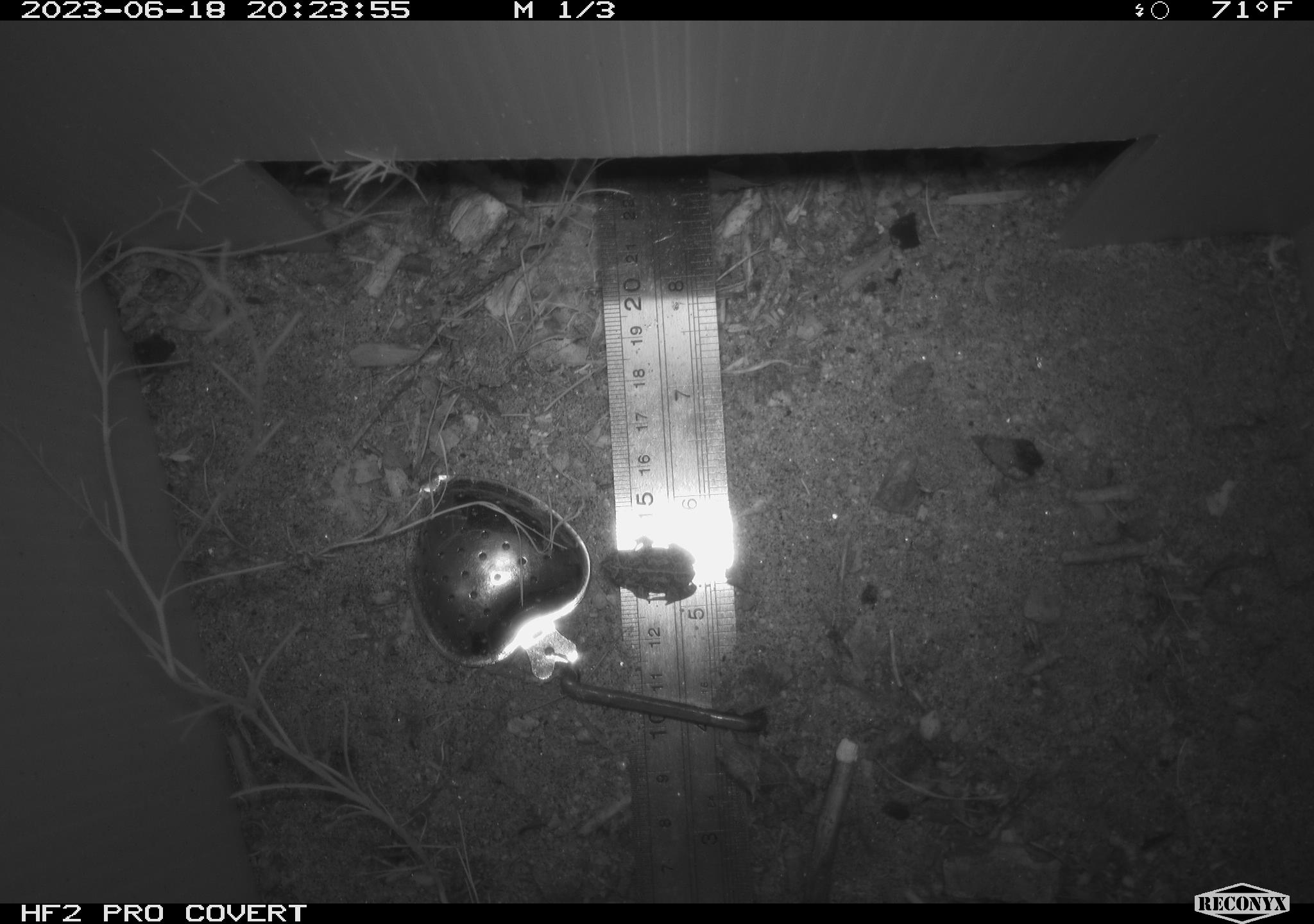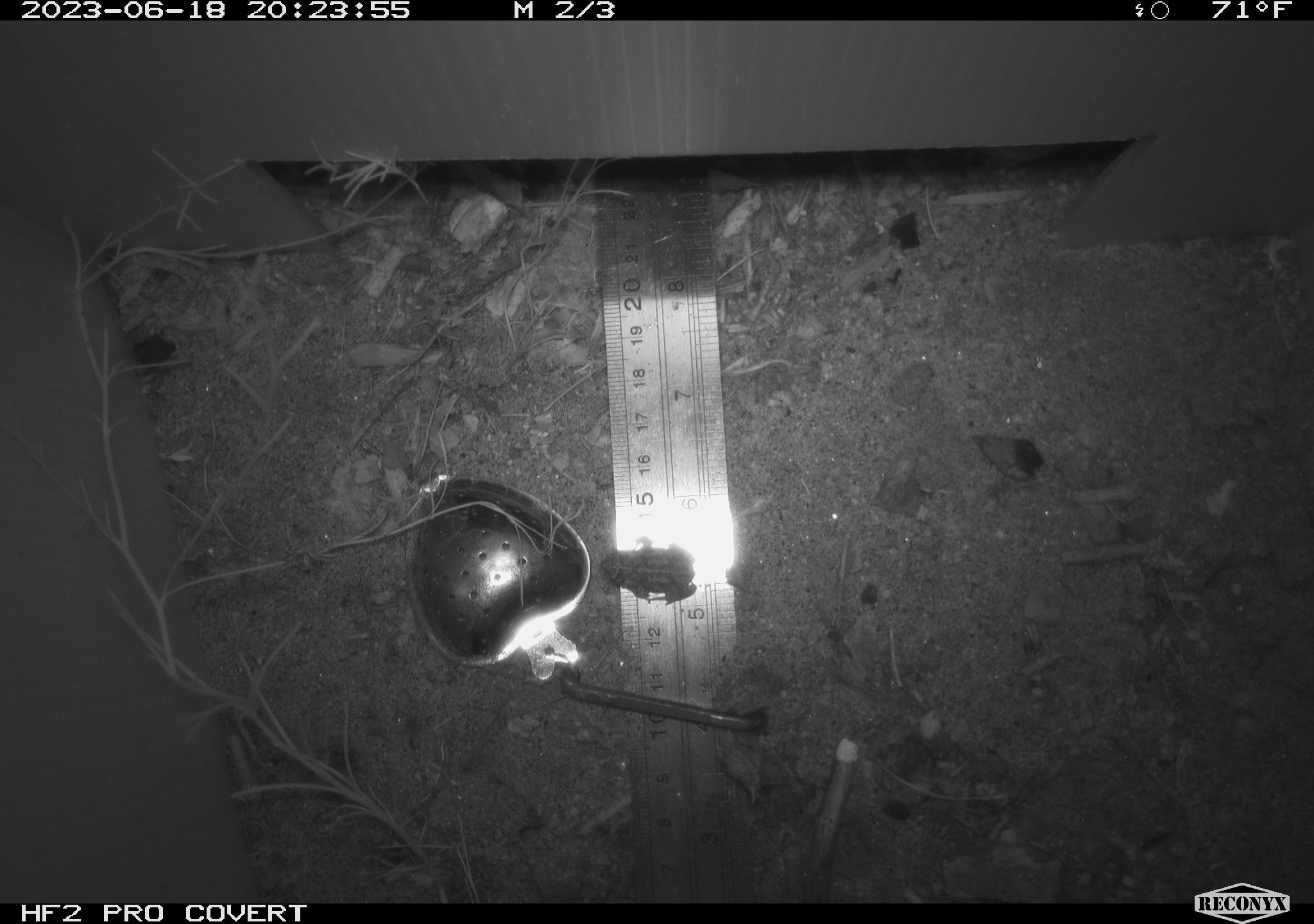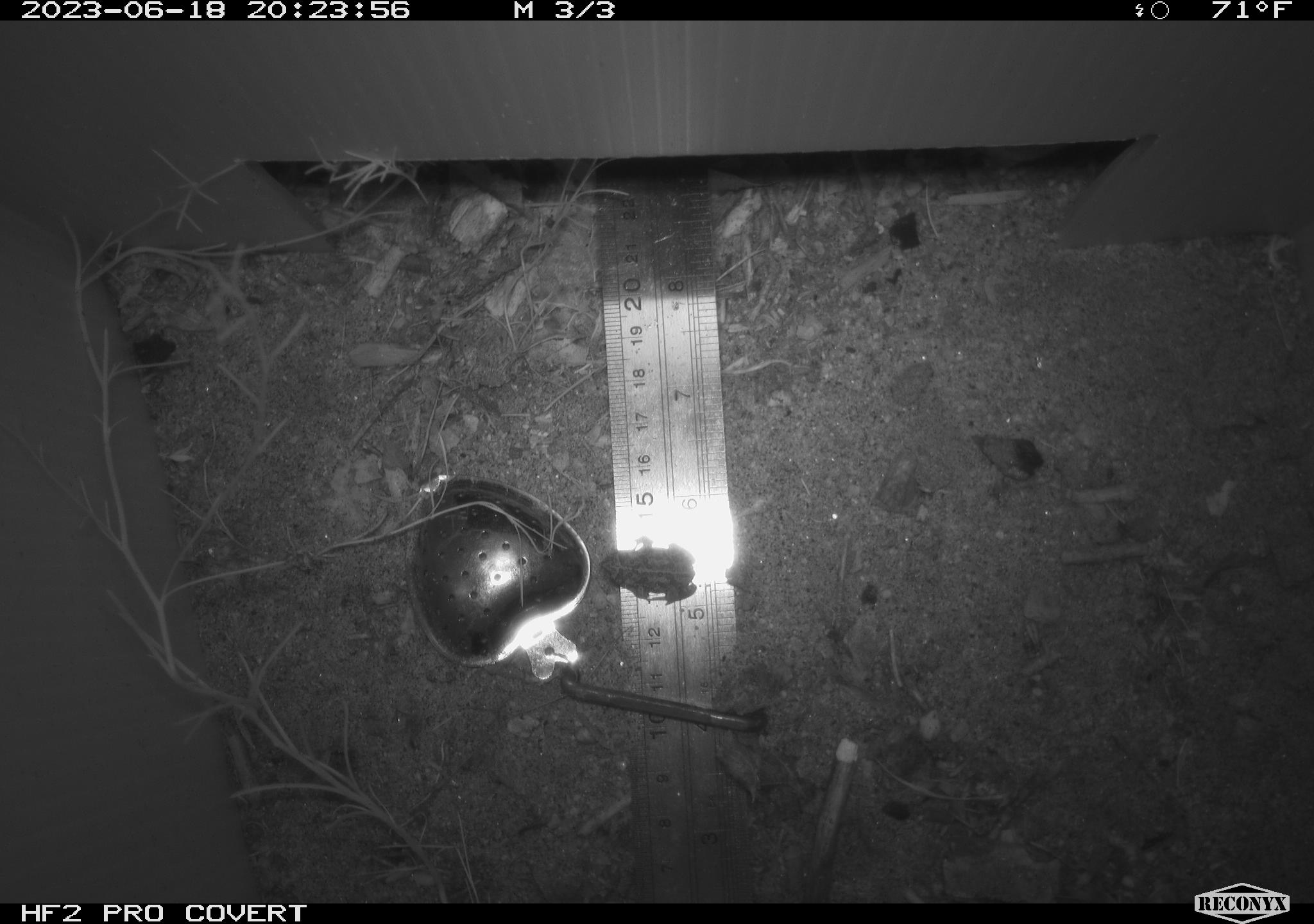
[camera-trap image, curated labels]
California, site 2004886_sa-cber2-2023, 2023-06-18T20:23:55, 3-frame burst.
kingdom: Animalia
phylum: Chordata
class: Amphibia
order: Anura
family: Bufonidae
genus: Anaxyrus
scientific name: Anaxyrus boreas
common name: western toad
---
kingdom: Animalia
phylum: Chordata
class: Amphibia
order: Anura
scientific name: Anura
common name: frogs